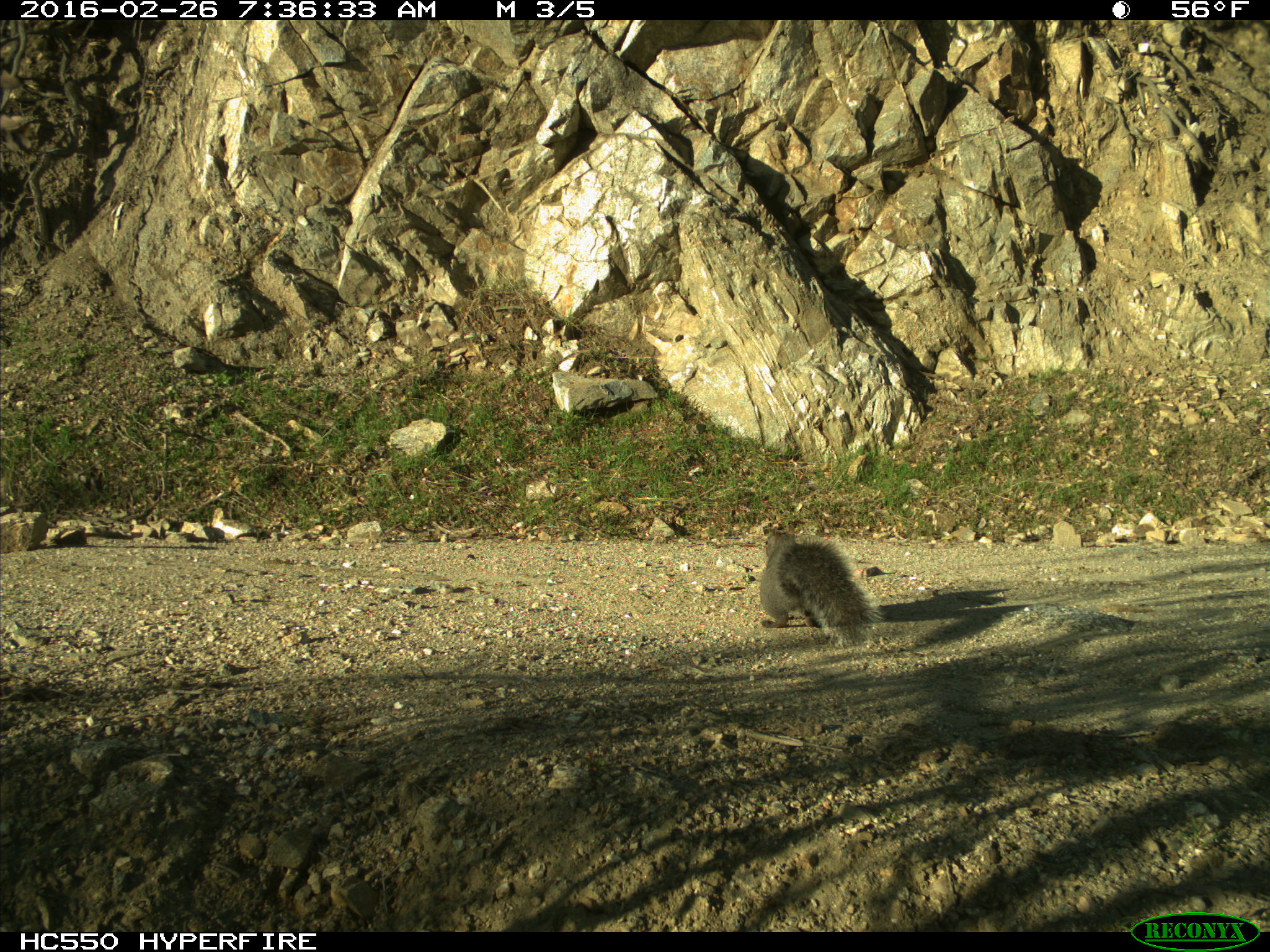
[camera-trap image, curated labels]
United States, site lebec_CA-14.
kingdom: Animalia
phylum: Chordata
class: Mammalia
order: Rodentia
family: Sciuridae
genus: Sciurus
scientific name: Sciurus carolinensis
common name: eastern gray squirrel